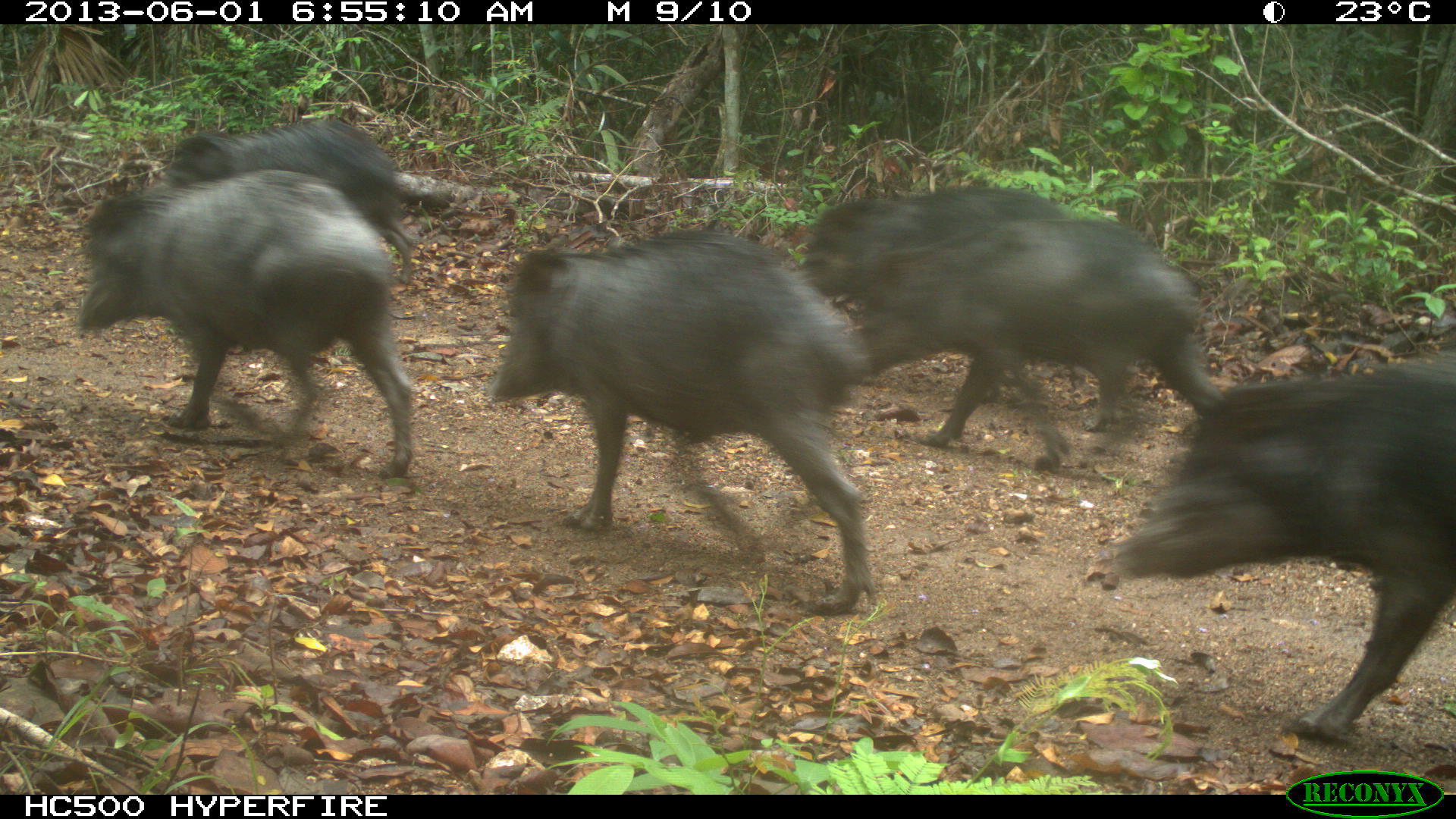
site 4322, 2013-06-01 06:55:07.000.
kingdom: Animalia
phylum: Chordata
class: Mammalia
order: Artiodactyla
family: Tayassuidae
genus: Tayassu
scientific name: Tayassu pecari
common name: white-lipped peccary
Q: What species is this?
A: Tayassu pecari (white-lipped peccary).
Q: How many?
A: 39.